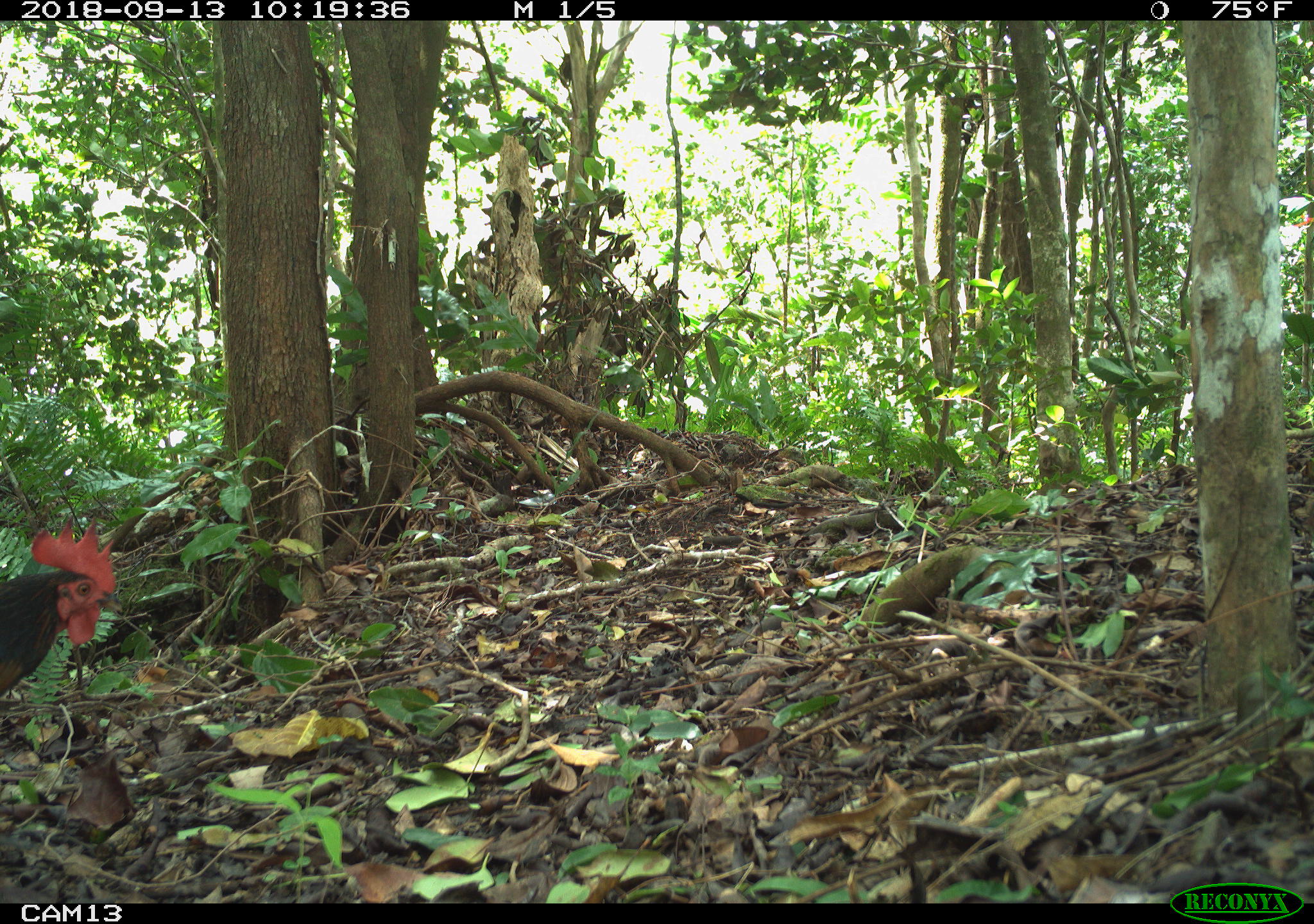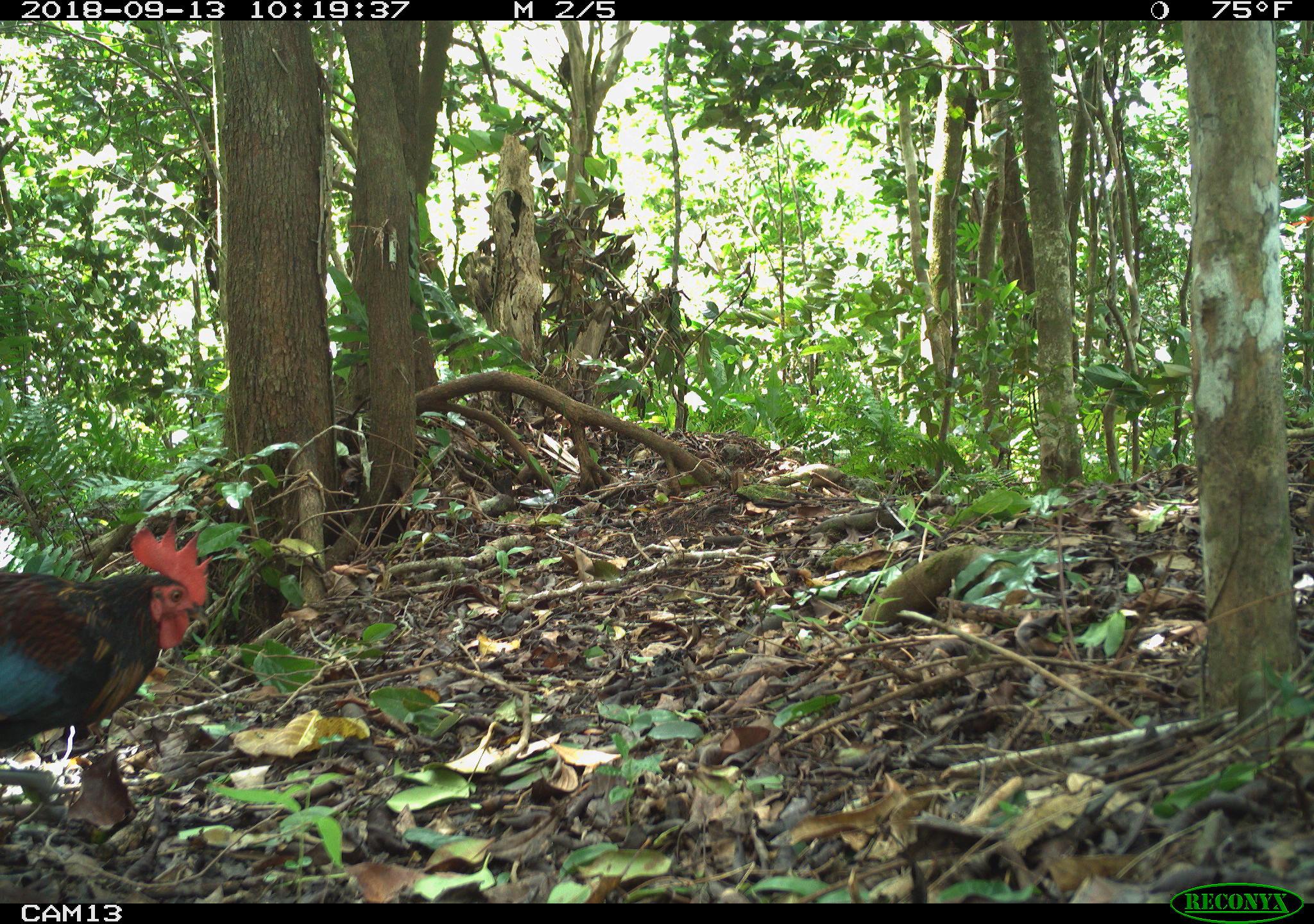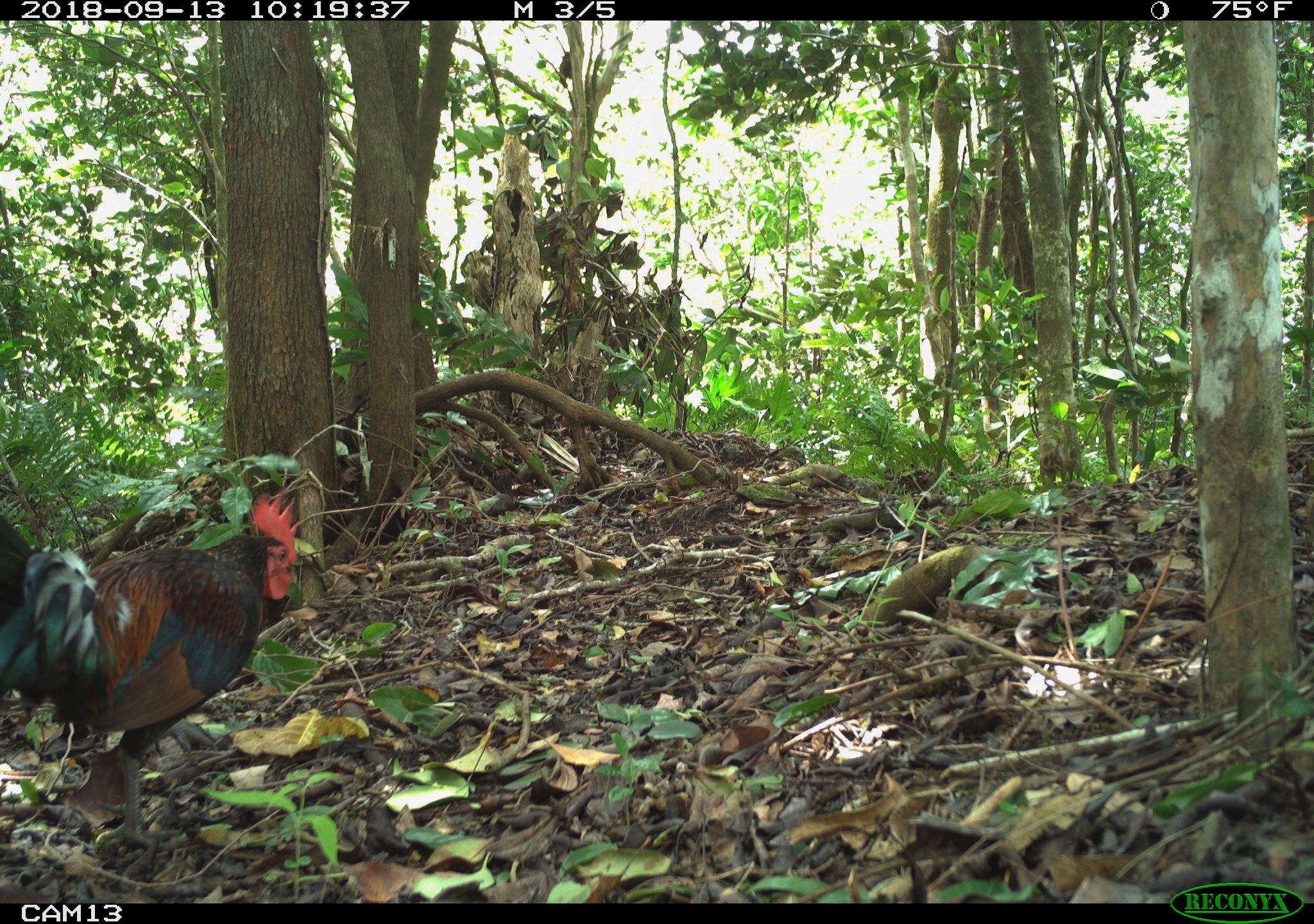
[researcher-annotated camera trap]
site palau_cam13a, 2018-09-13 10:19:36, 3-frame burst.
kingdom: Animalia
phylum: Chordata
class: Aves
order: Galliformes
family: Phasianidae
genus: Gallus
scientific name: Gallus gallus domesticus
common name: rooster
Rooster (Gallus gallus domesticus).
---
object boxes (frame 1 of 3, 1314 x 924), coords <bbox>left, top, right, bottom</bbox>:
rooster: <bbox>0, 516, 119, 719</bbox>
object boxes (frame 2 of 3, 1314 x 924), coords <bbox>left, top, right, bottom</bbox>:
rooster: <bbox>2, 521, 207, 816</bbox>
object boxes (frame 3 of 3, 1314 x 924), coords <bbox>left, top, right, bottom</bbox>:
rooster: <bbox>2, 486, 295, 848</bbox>